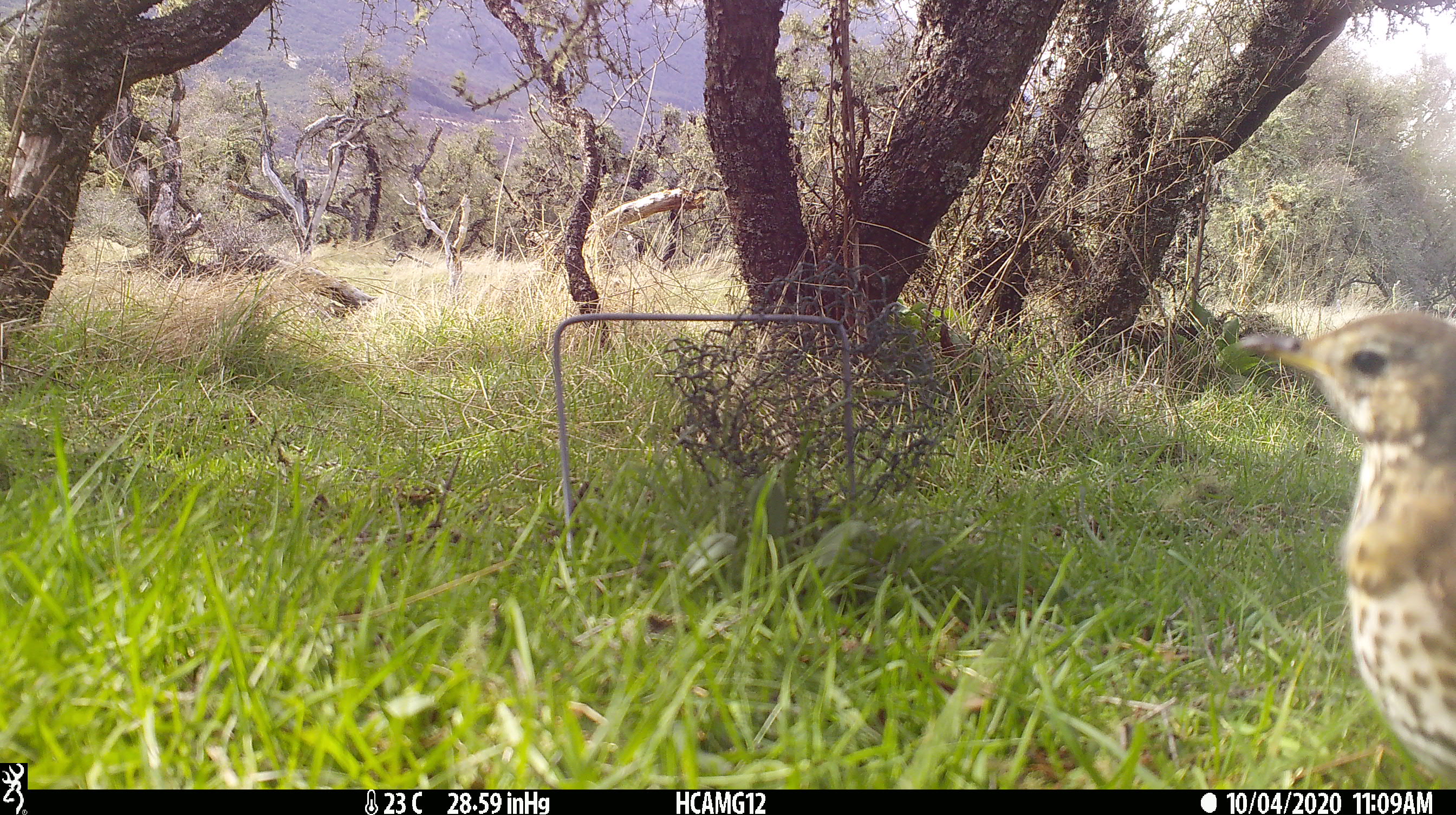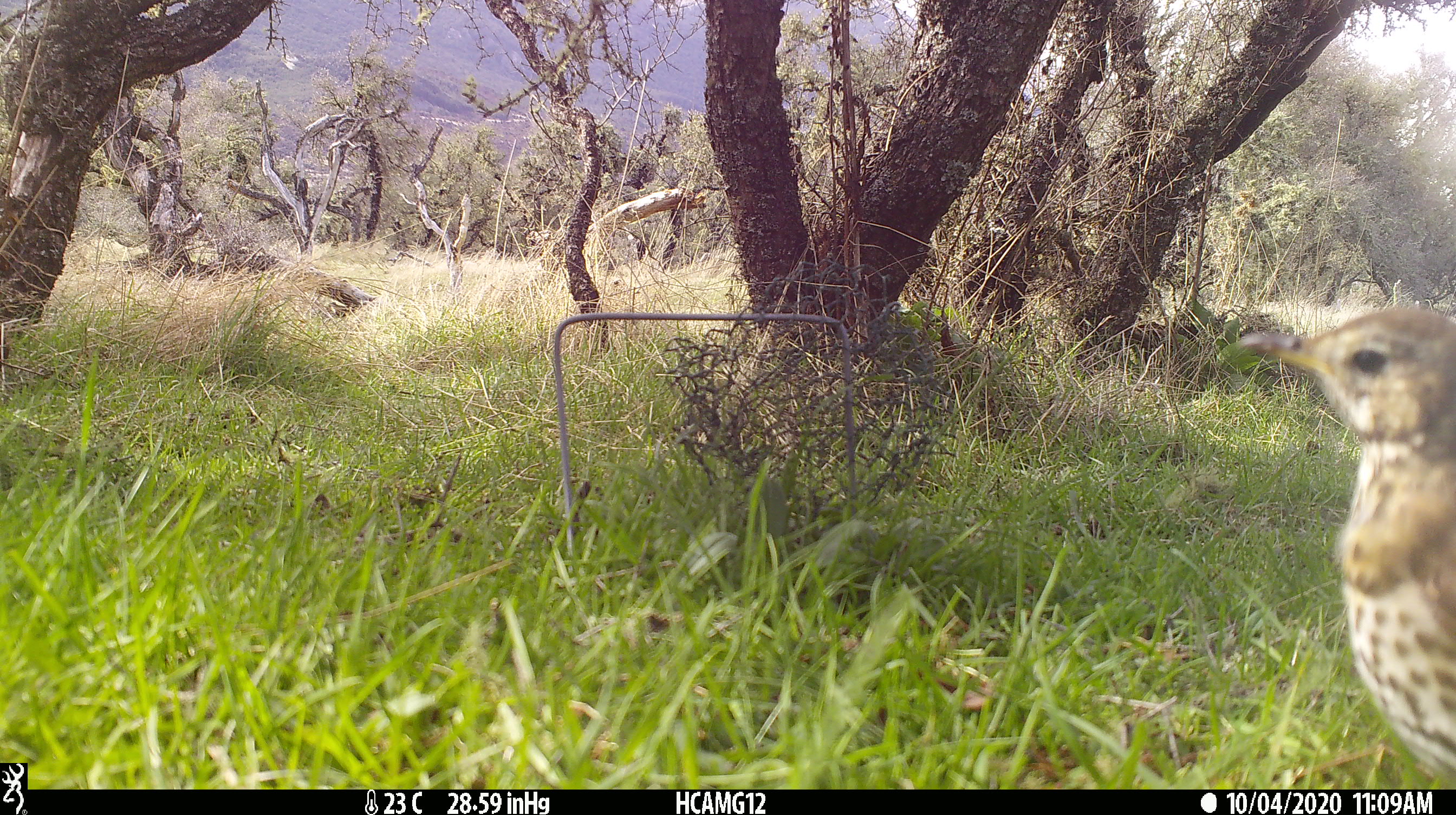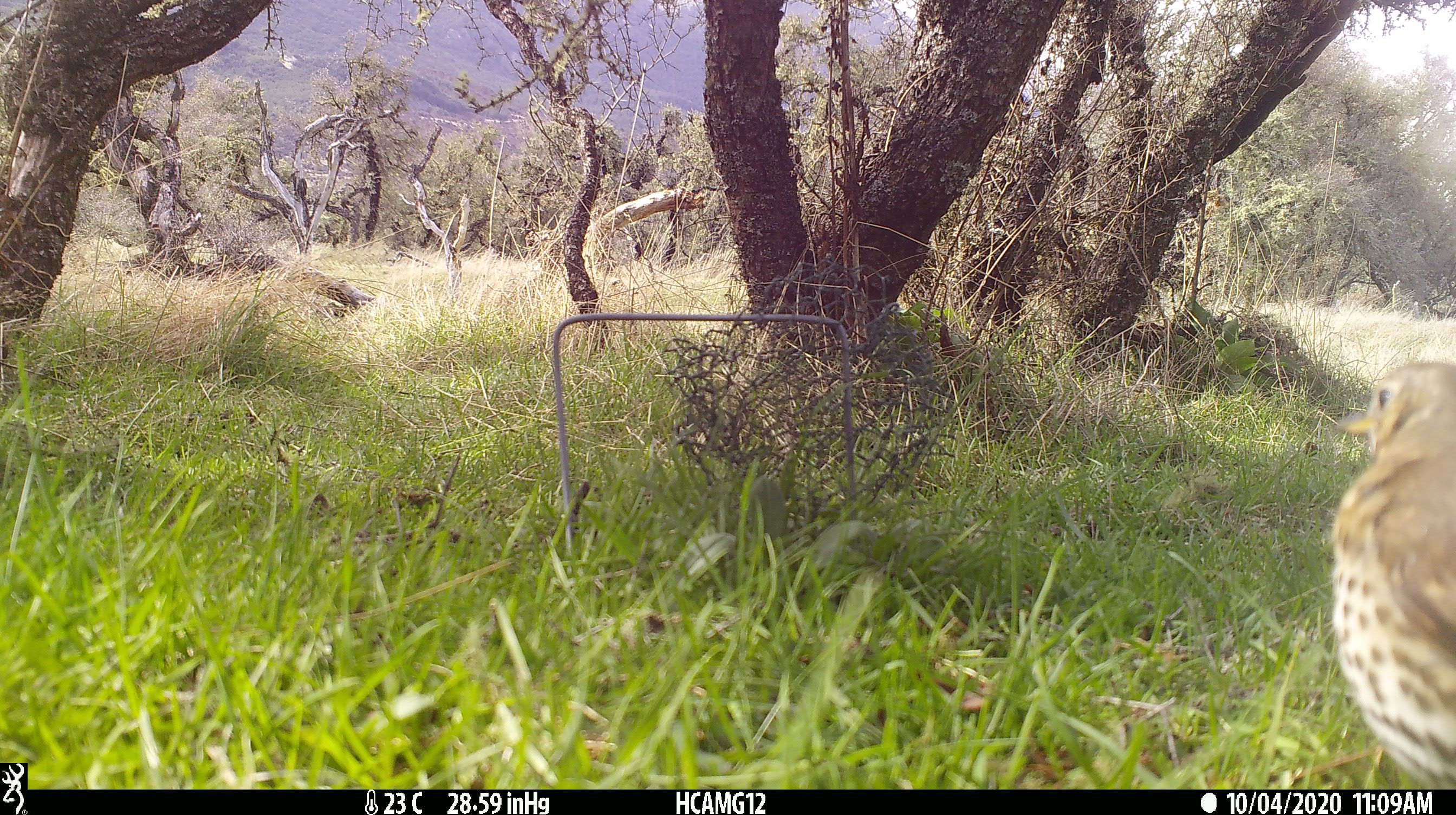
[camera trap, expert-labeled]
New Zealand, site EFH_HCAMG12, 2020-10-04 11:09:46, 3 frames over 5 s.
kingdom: Animalia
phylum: Chordata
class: Aves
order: Passeriformes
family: Turdidae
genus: Turdus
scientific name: Turdus philomelos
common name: song thrush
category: thrush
Thrush (song thrush) (Turdus philomelos).